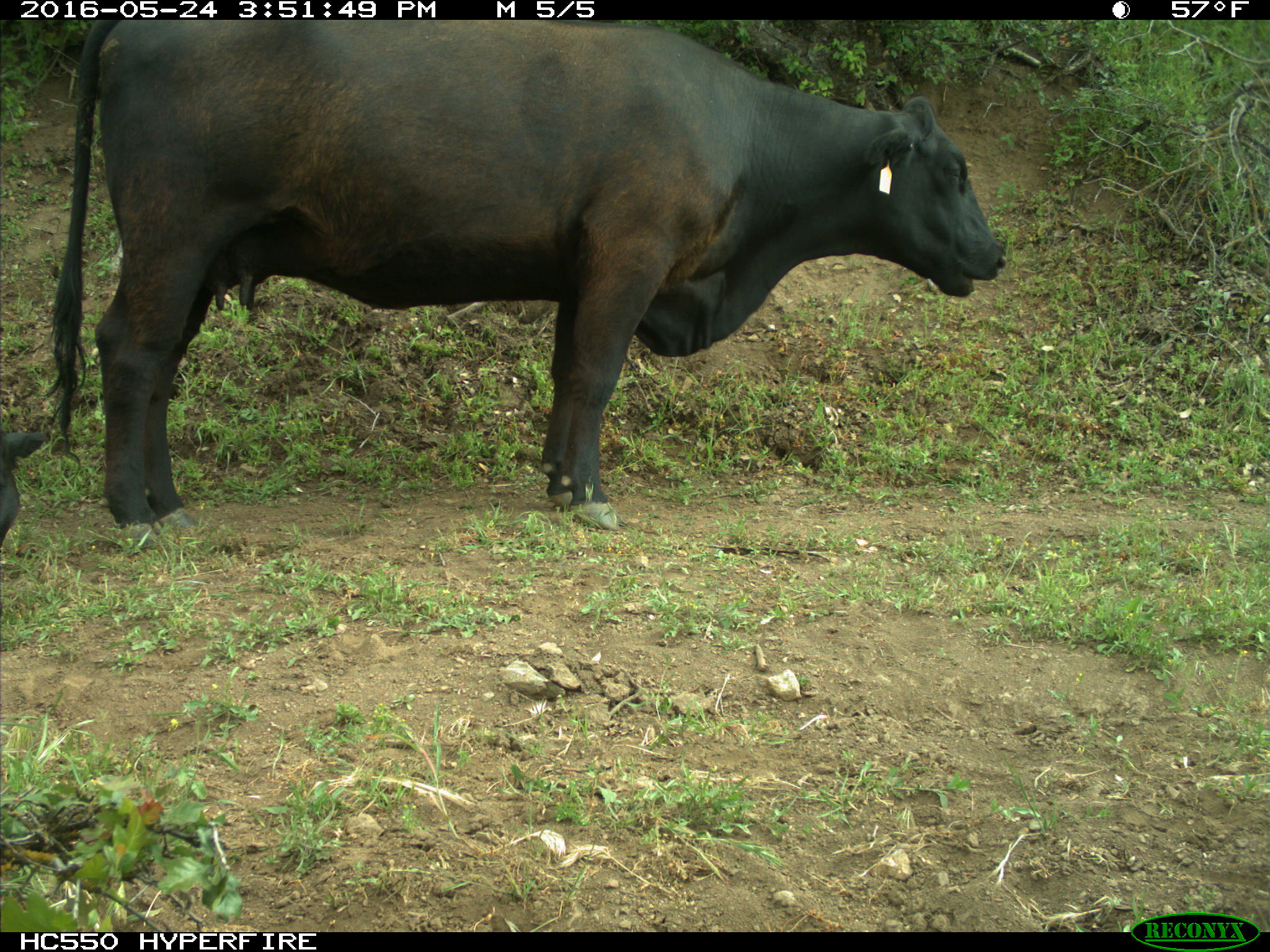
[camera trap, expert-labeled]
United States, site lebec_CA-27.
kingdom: Animalia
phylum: Chordata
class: Mammalia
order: Artiodactyla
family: Bovidae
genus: Bos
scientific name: Bos taurus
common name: domestic cow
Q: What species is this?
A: Bos taurus (domestic cow).